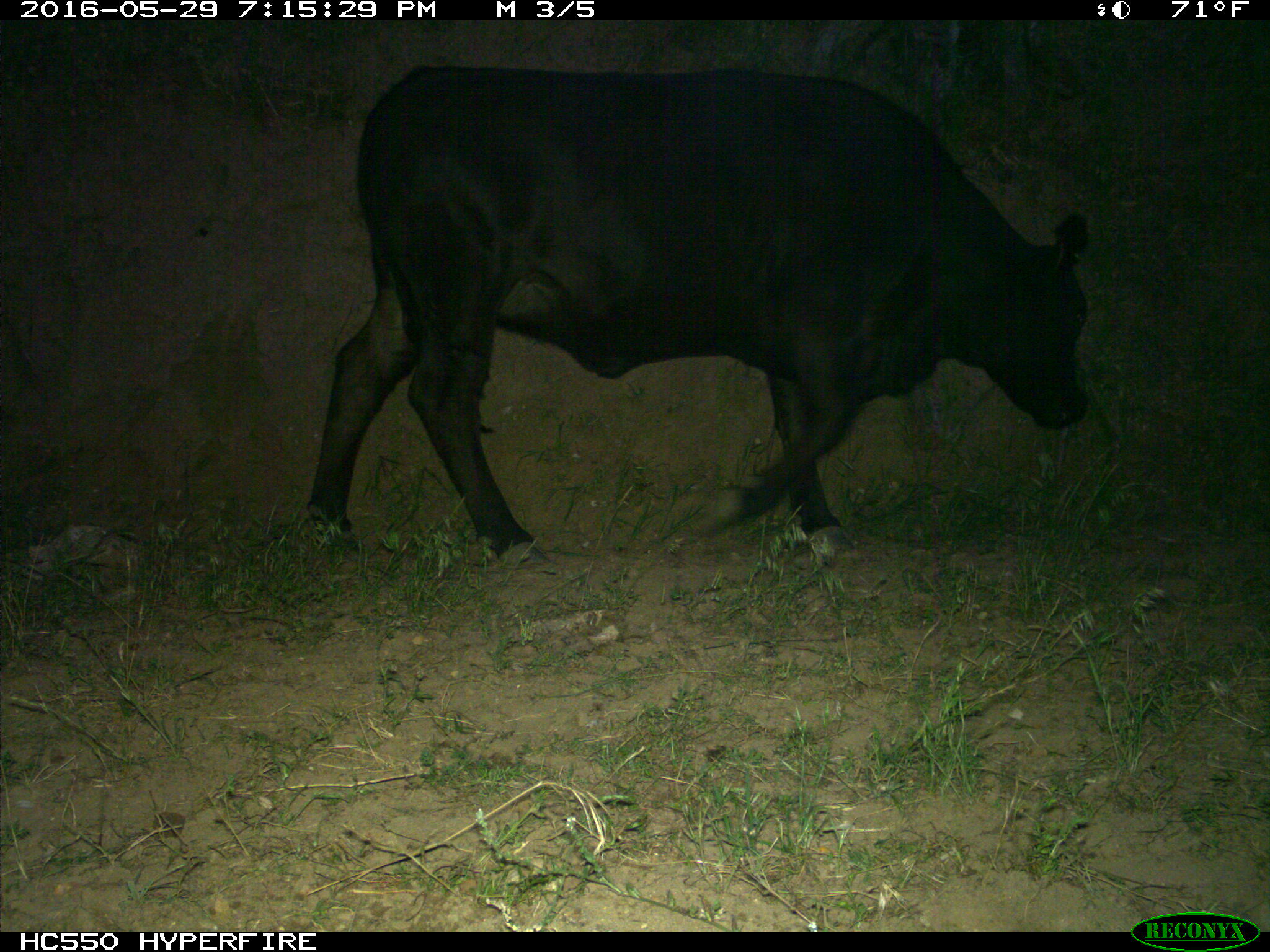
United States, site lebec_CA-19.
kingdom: Animalia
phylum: Chordata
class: Mammalia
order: Artiodactyla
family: Bovidae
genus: Bos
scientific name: Bos taurus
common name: domestic cow